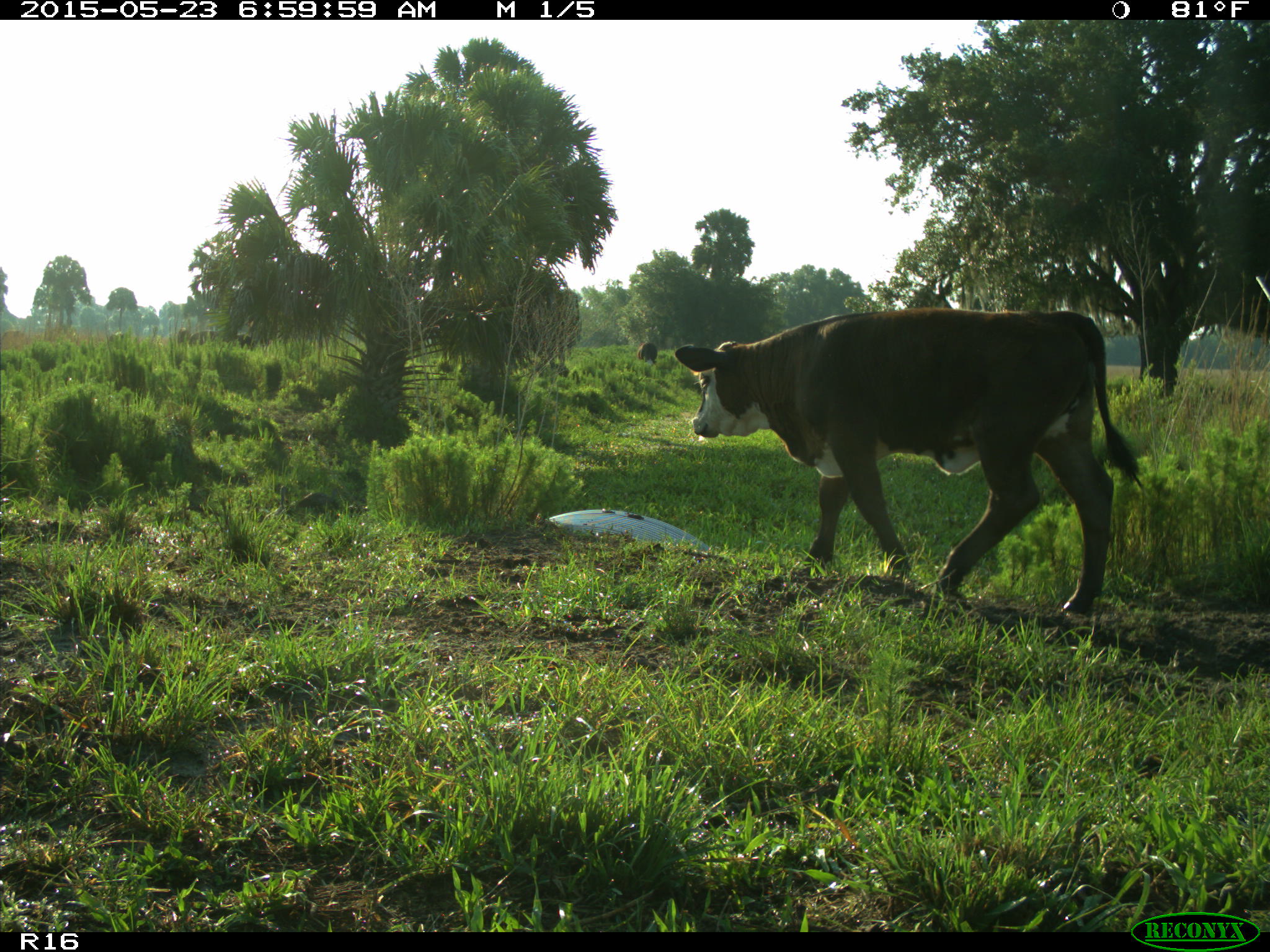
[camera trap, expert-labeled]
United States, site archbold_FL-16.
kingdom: Animalia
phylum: Chordata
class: Mammalia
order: Artiodactyla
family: Bovidae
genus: Bos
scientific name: Bos taurus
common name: domestic cow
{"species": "Bos taurus (domestic cow)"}